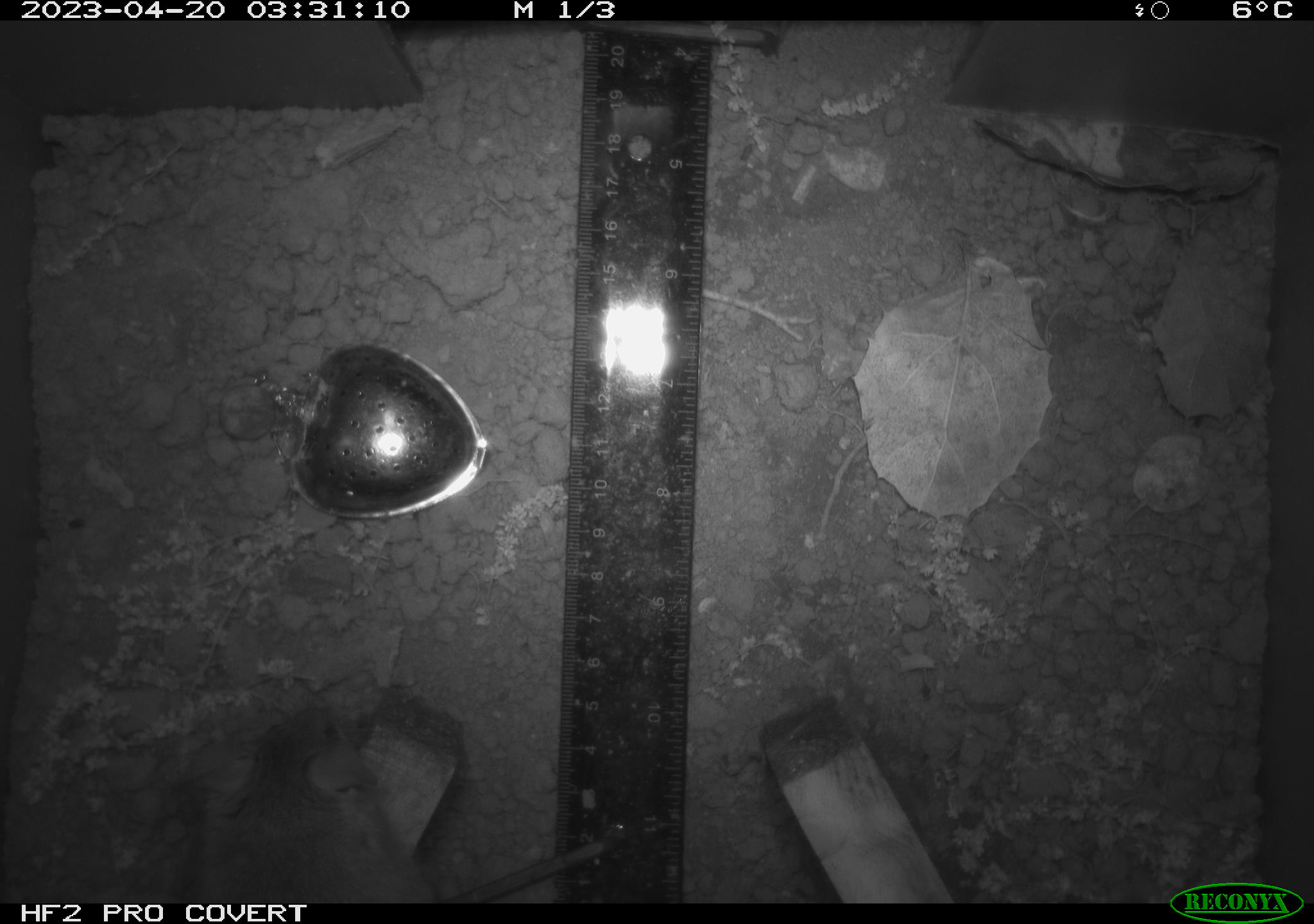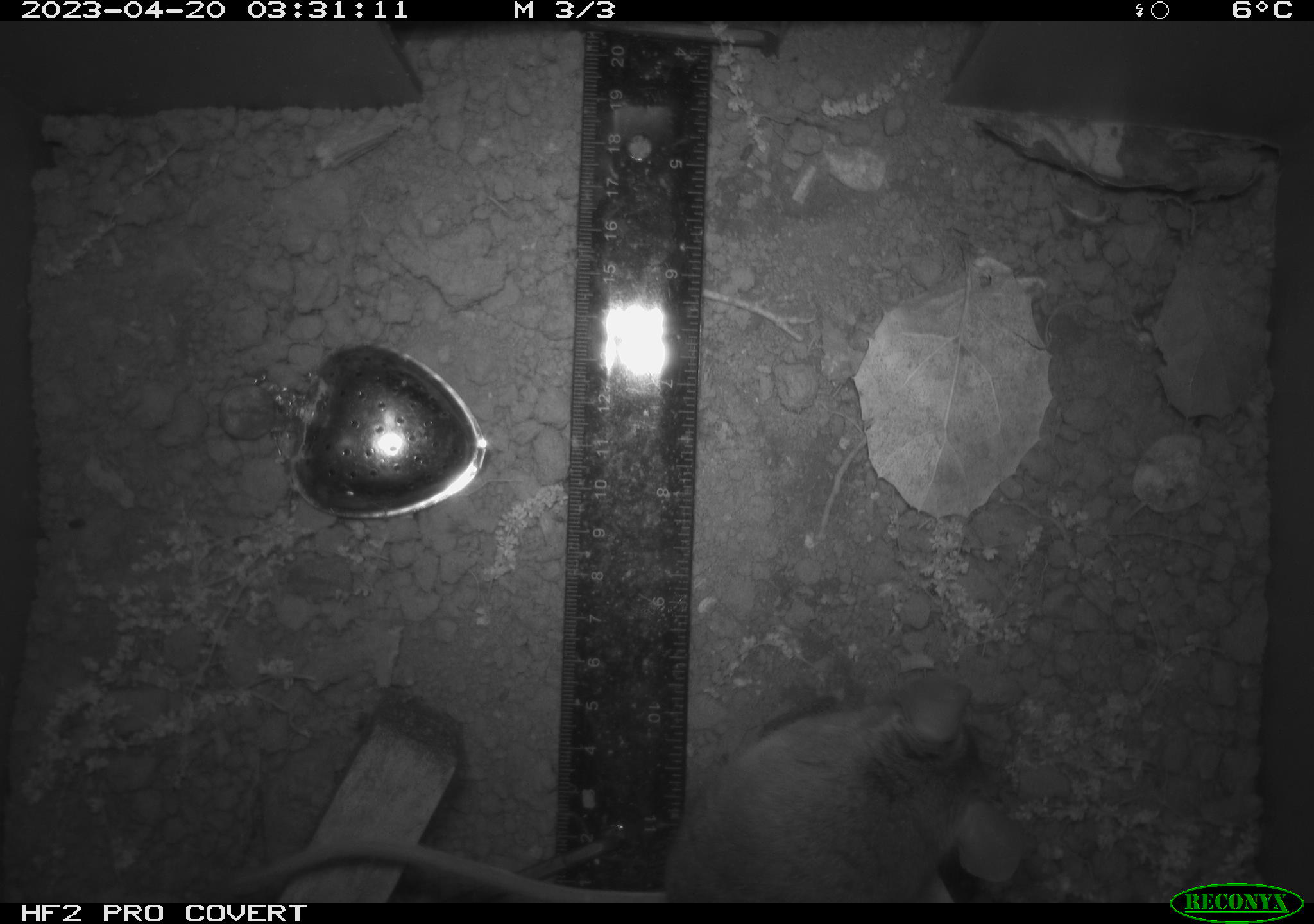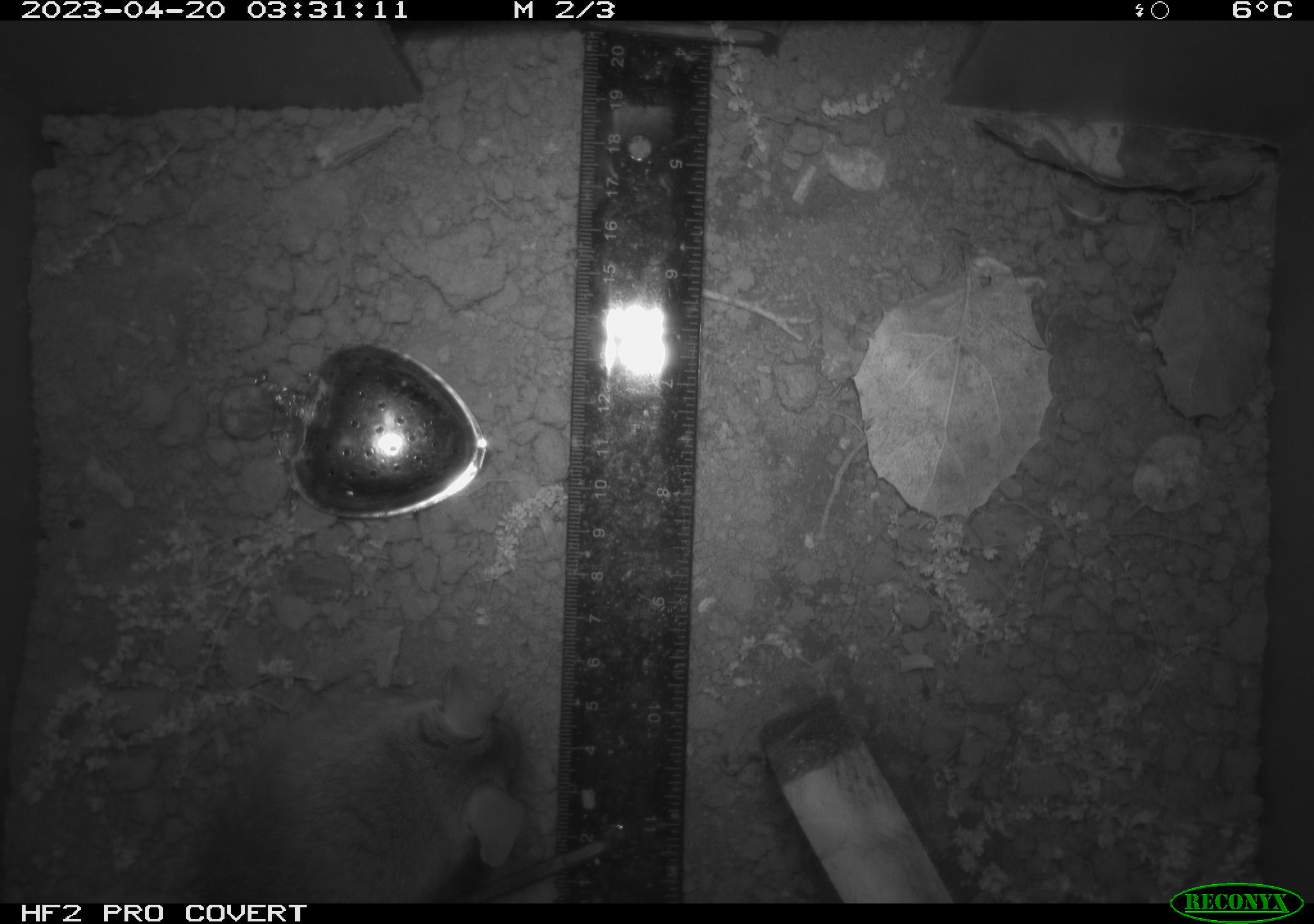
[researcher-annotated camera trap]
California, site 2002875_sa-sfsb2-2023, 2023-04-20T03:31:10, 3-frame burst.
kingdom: Animalia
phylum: Chordata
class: Mammalia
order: Rodentia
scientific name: Rodentia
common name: mouse species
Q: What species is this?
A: Mouse species (Rodentia).